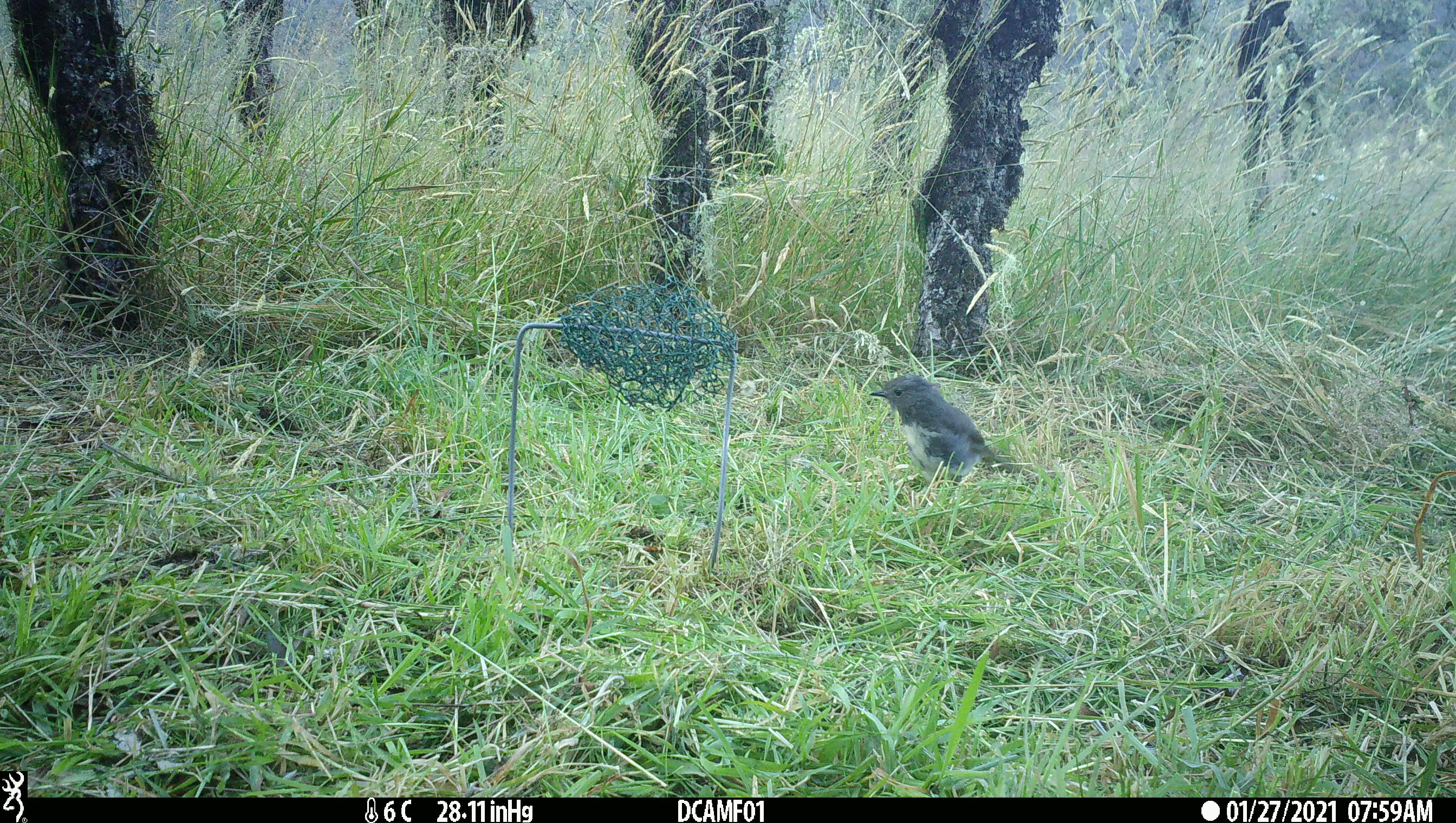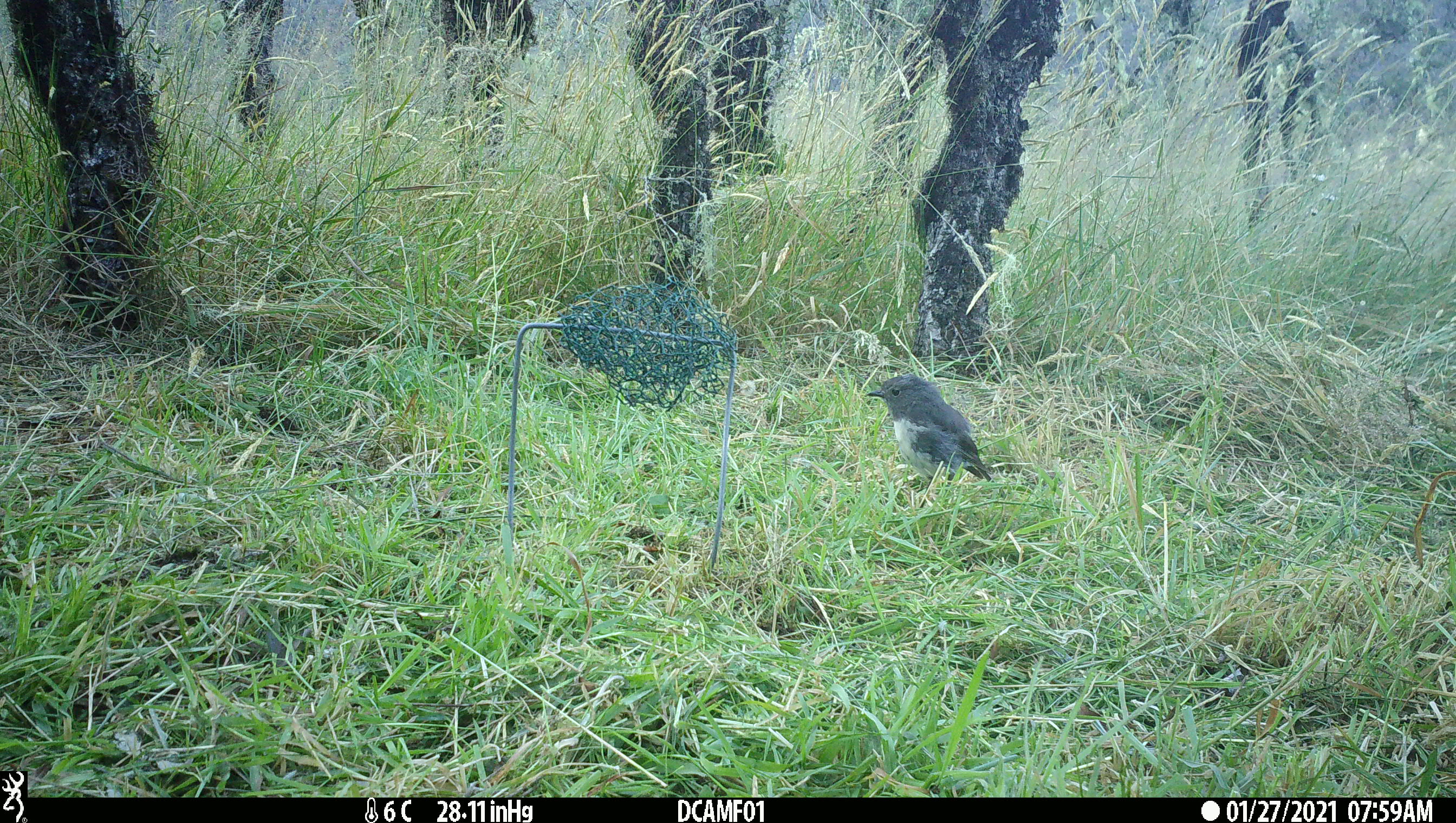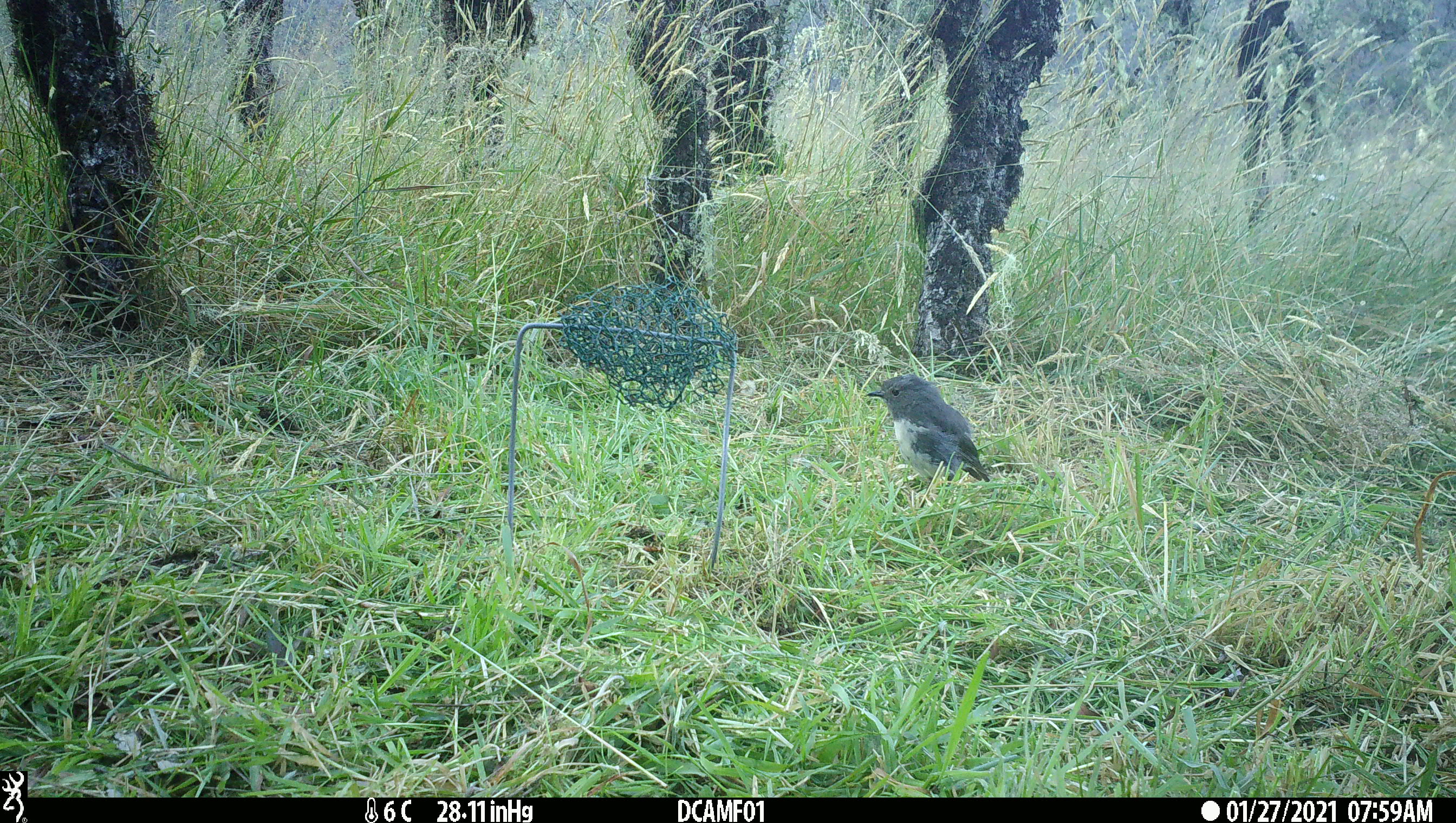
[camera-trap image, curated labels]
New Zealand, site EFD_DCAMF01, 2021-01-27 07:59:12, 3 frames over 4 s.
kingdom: Animalia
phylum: Chordata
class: Aves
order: Passeriformes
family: Petroicidae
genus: Petroica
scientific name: Petroica australis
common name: new zealand robin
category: robin